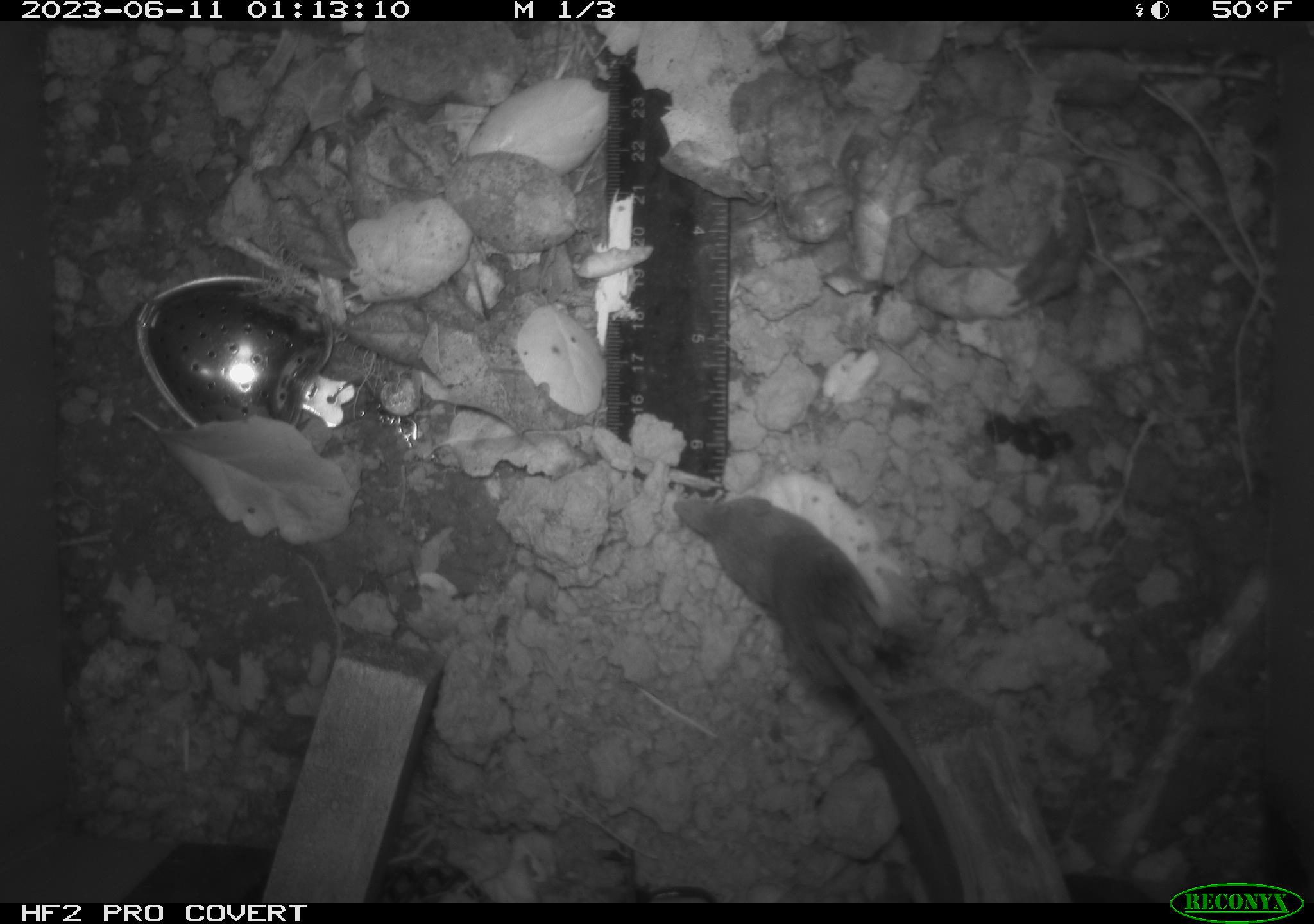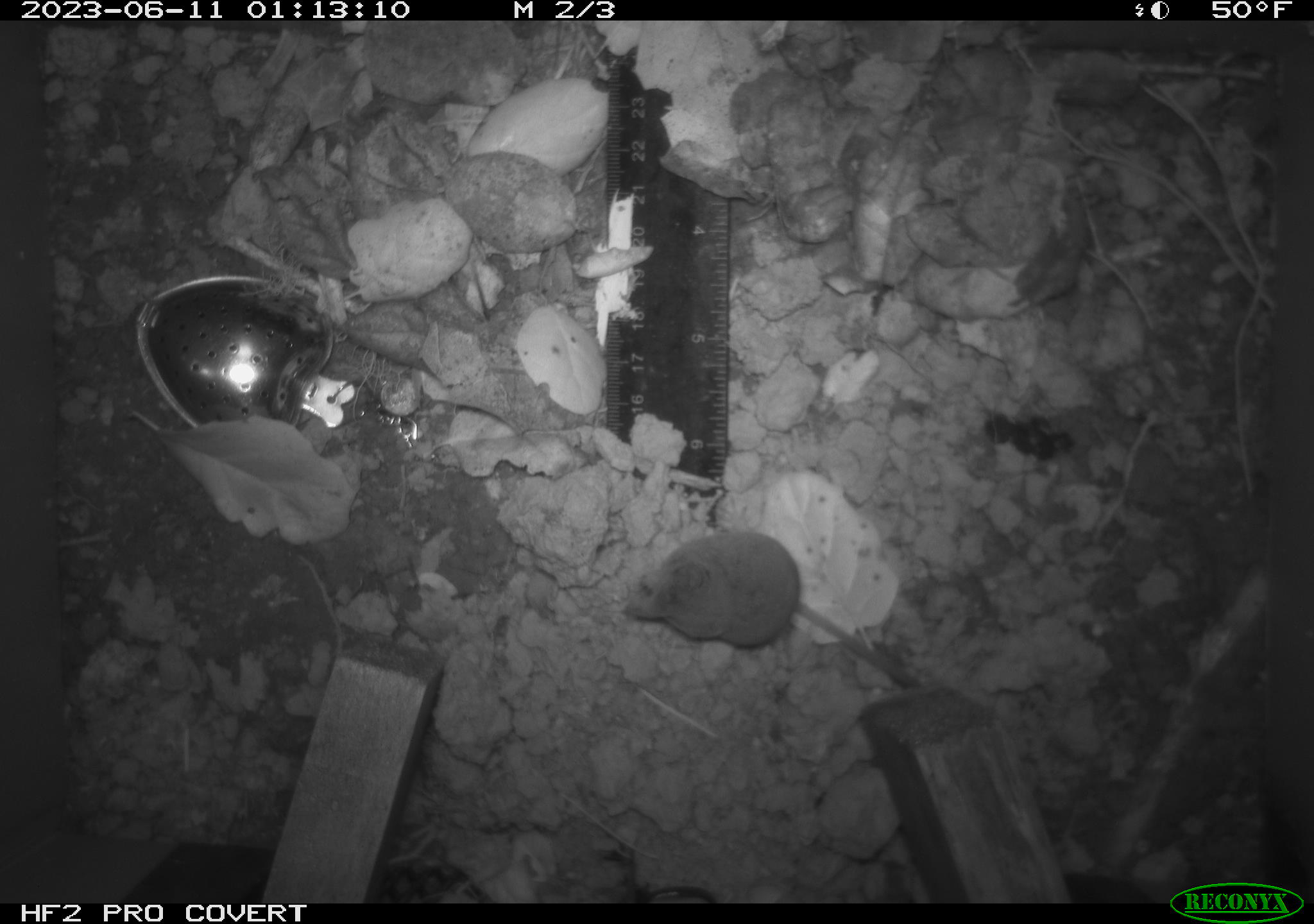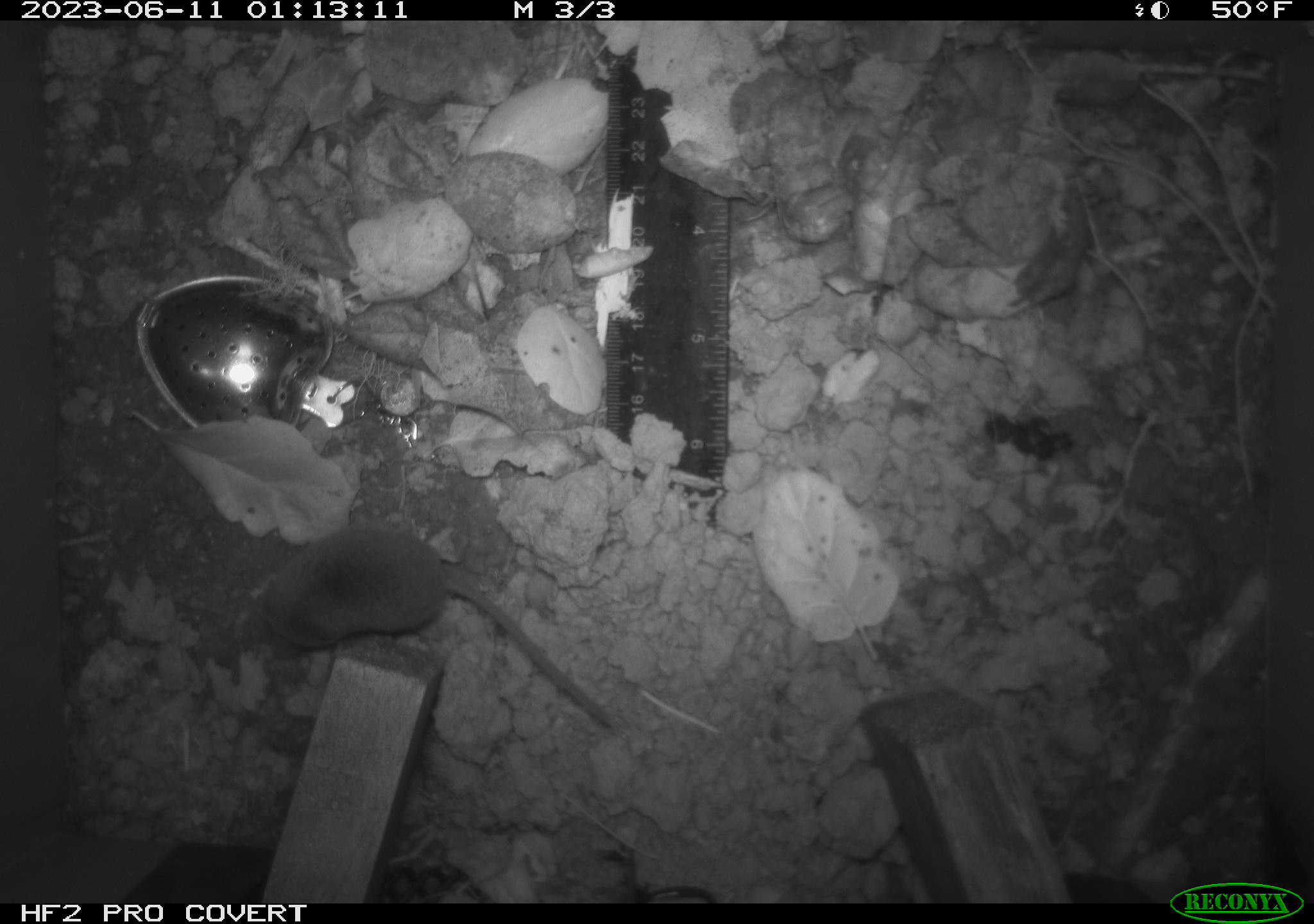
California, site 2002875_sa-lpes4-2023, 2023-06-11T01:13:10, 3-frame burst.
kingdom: Animalia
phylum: Chordata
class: Mammalia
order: Eulipotyphla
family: Soricidae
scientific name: Soricidae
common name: shrews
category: soricidae family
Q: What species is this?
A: Soricidae family (shrews) (Soricidae).